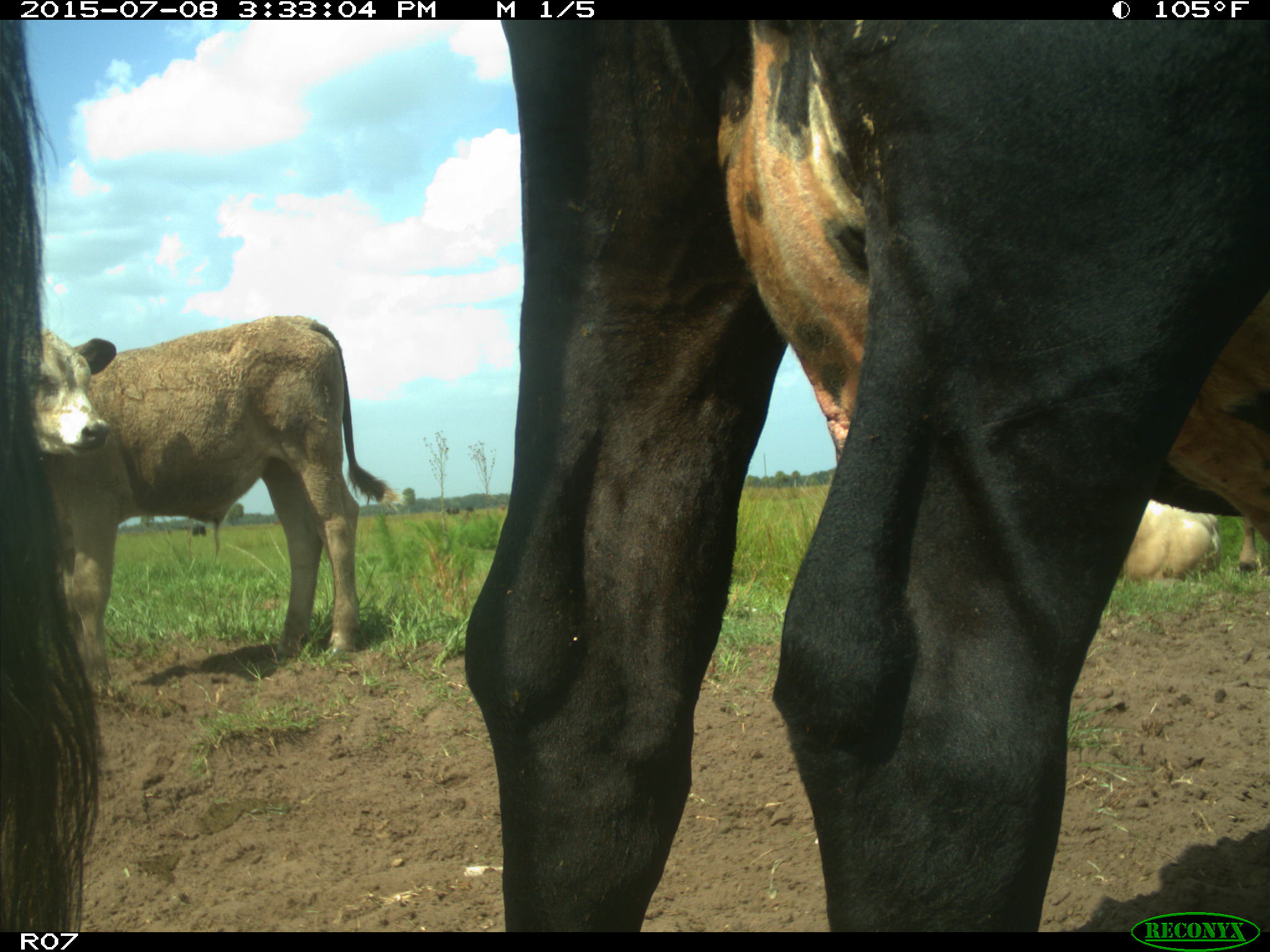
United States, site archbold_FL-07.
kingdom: Animalia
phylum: Chordata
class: Mammalia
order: Artiodactyla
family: Bovidae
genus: Bos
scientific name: Bos taurus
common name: domestic cow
Bos taurus (domestic cow).